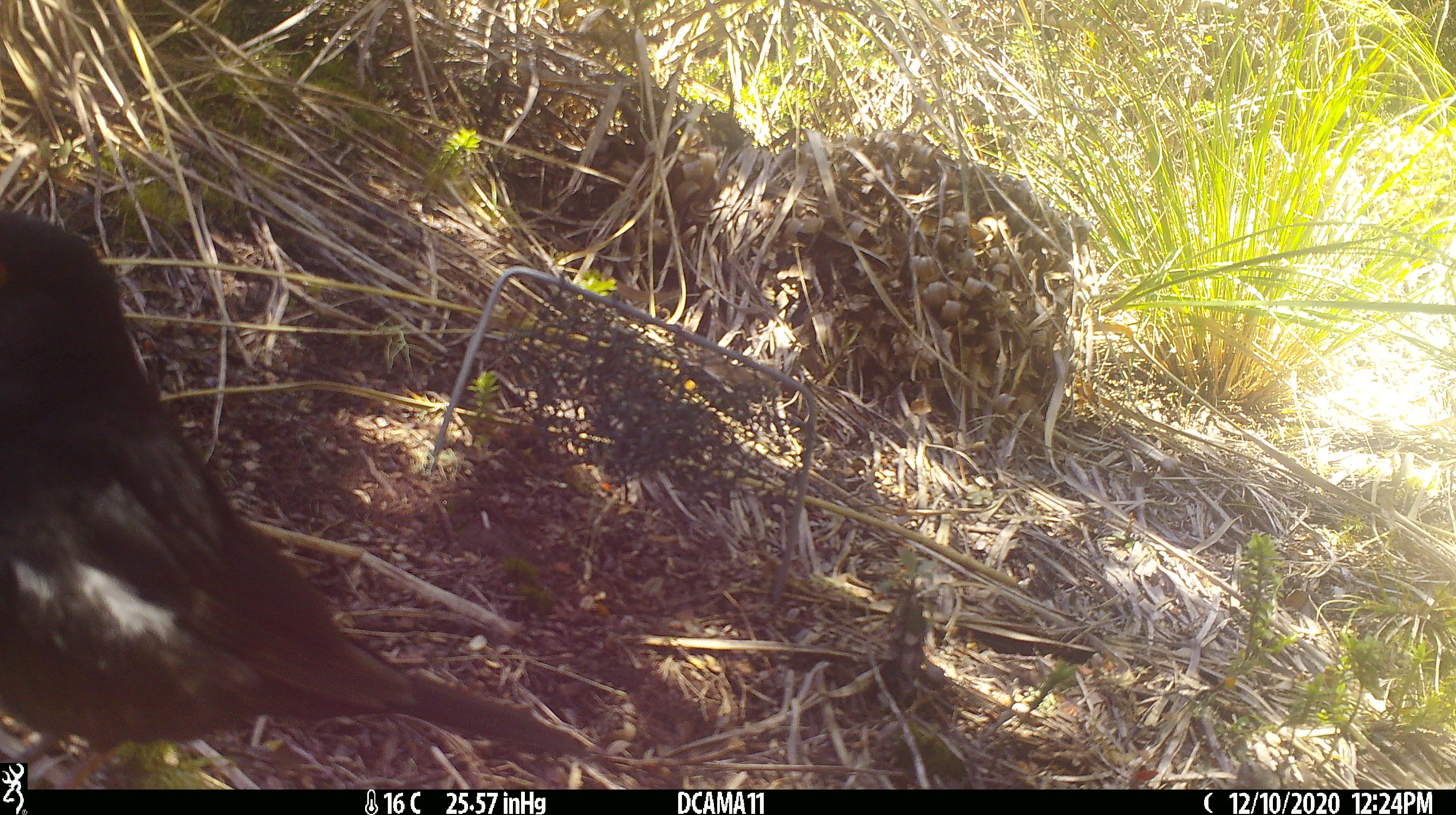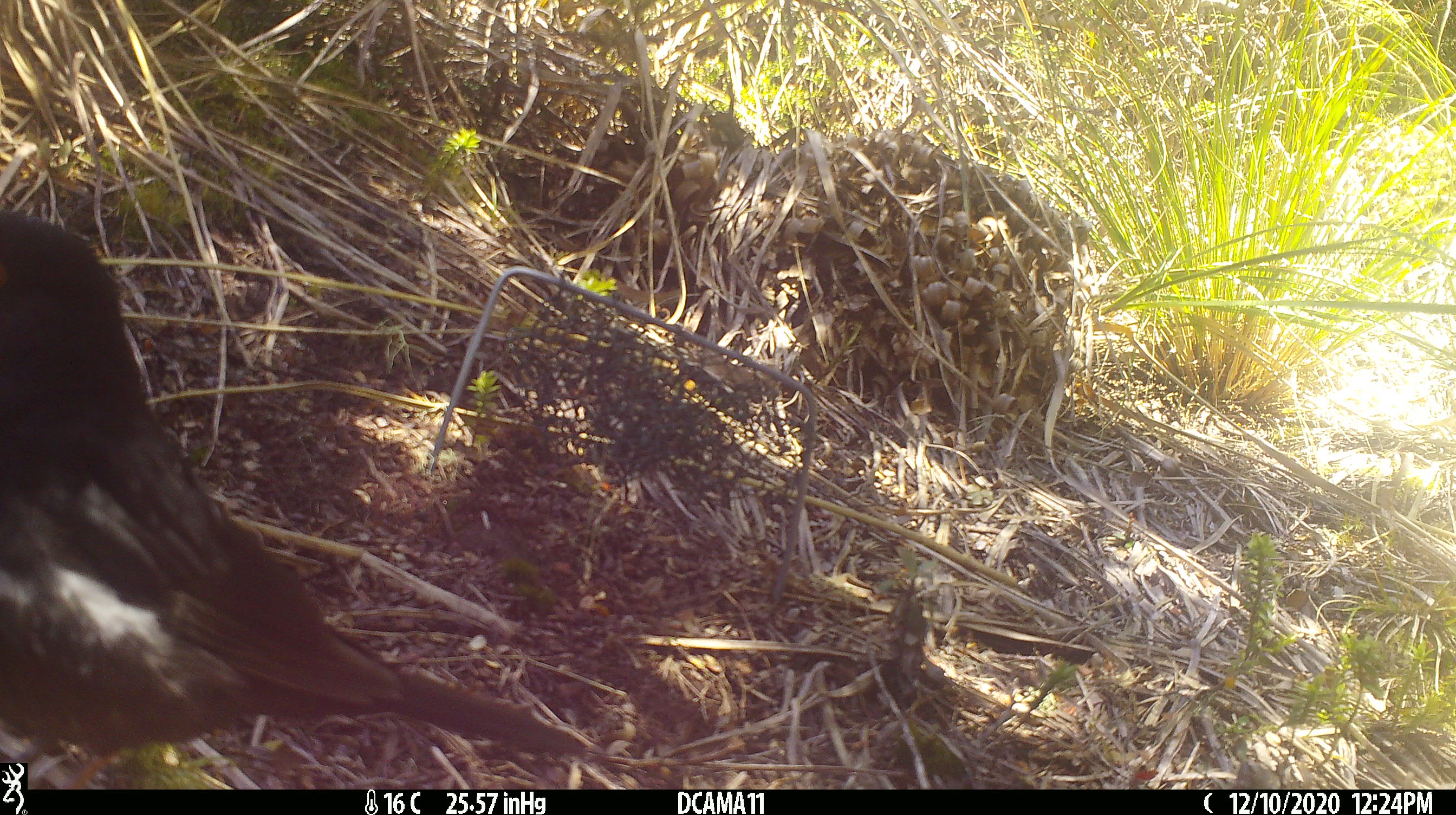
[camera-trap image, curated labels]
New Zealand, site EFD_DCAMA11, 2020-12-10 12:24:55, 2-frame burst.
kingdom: Animalia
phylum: Chordata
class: Aves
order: Passeriformes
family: Turdidae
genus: Turdus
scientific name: Turdus merula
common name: eurasian blackbird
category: blackbird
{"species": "blackbird (eurasian blackbird) (Turdus merula)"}